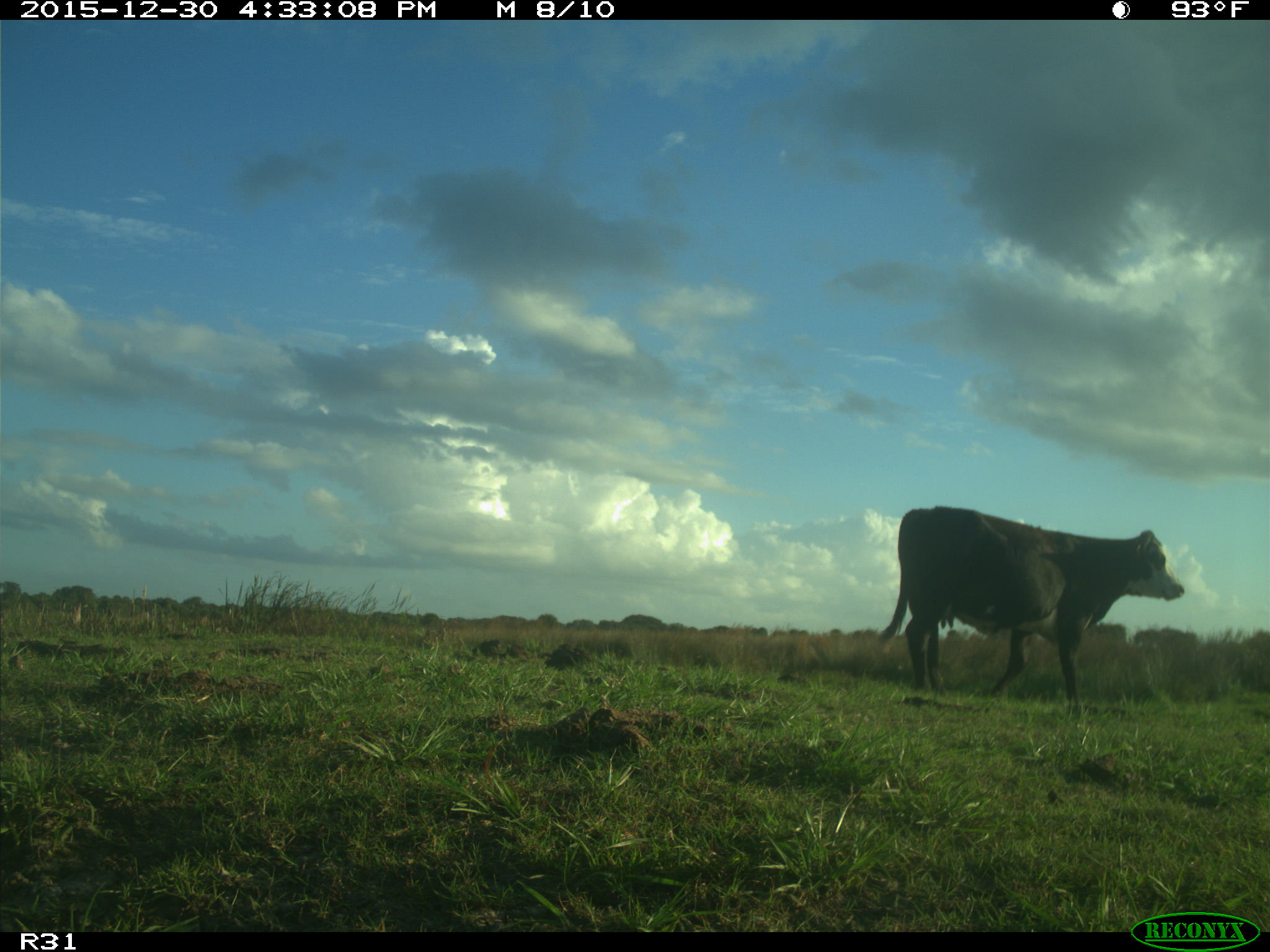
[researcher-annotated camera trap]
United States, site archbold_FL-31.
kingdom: Animalia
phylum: Chordata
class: Mammalia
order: Artiodactyla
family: Bovidae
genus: Bos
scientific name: Bos taurus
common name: domestic cow